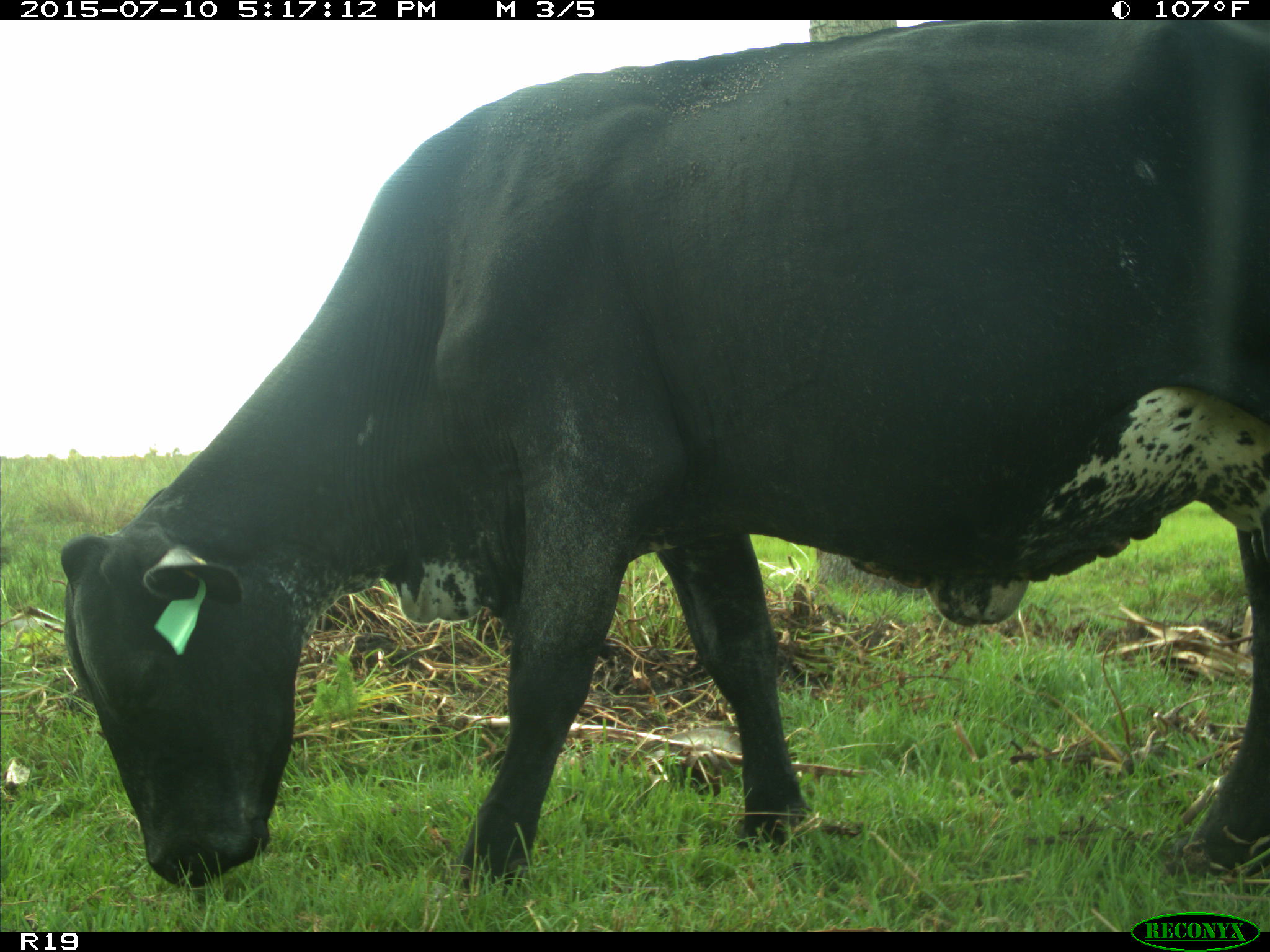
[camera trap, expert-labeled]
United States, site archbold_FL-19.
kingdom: Animalia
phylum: Chordata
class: Mammalia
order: Artiodactyla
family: Bovidae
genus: Bos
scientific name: Bos taurus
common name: domestic cow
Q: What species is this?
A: Bos taurus (domestic cow).